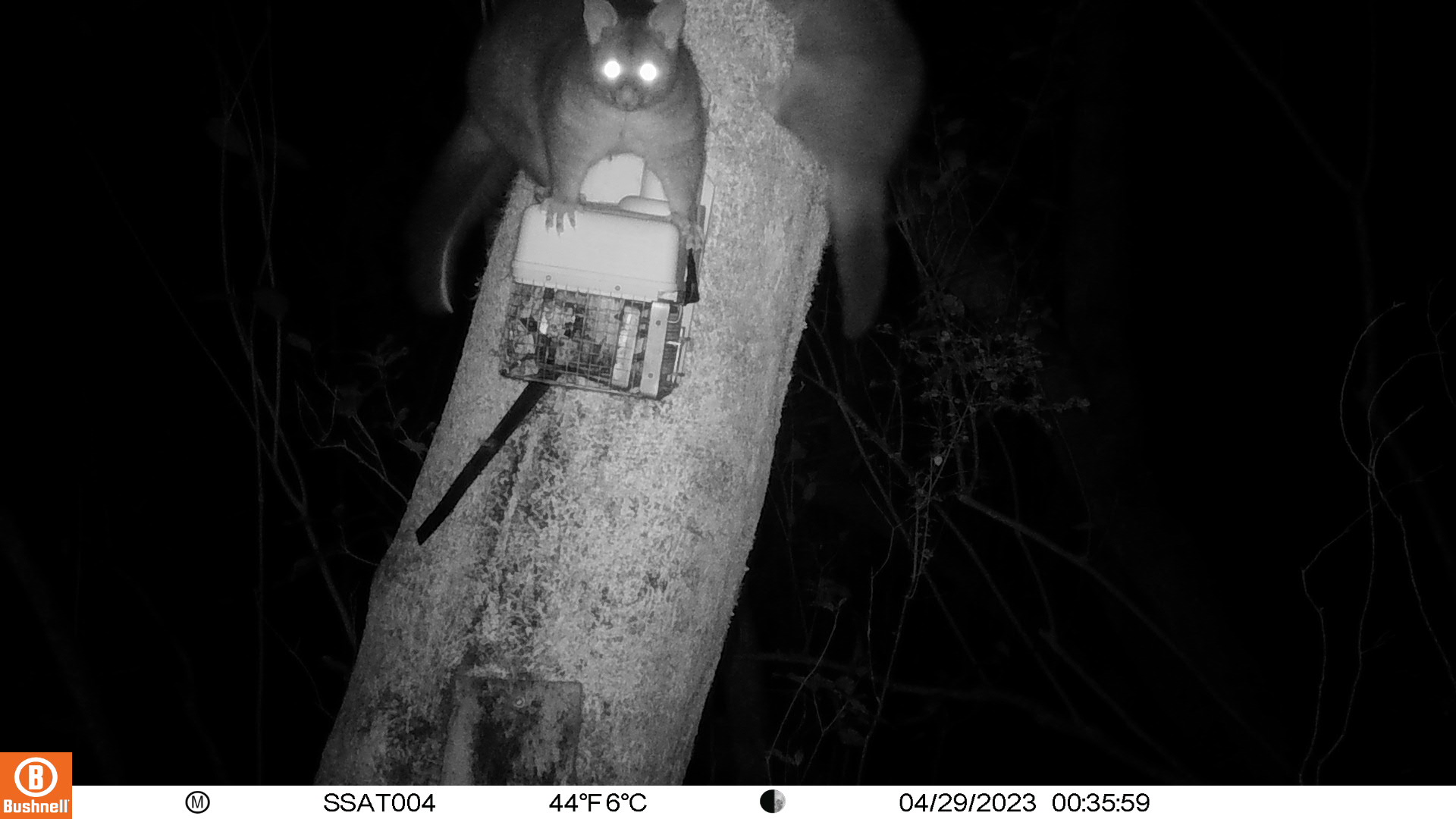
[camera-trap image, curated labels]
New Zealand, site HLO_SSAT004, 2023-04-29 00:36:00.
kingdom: Animalia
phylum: Chordata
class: Mammalia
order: Diprotodontia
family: Phalangeridae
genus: Trichosurus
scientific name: Trichosurus vulpecula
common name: common brushtail possum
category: possum